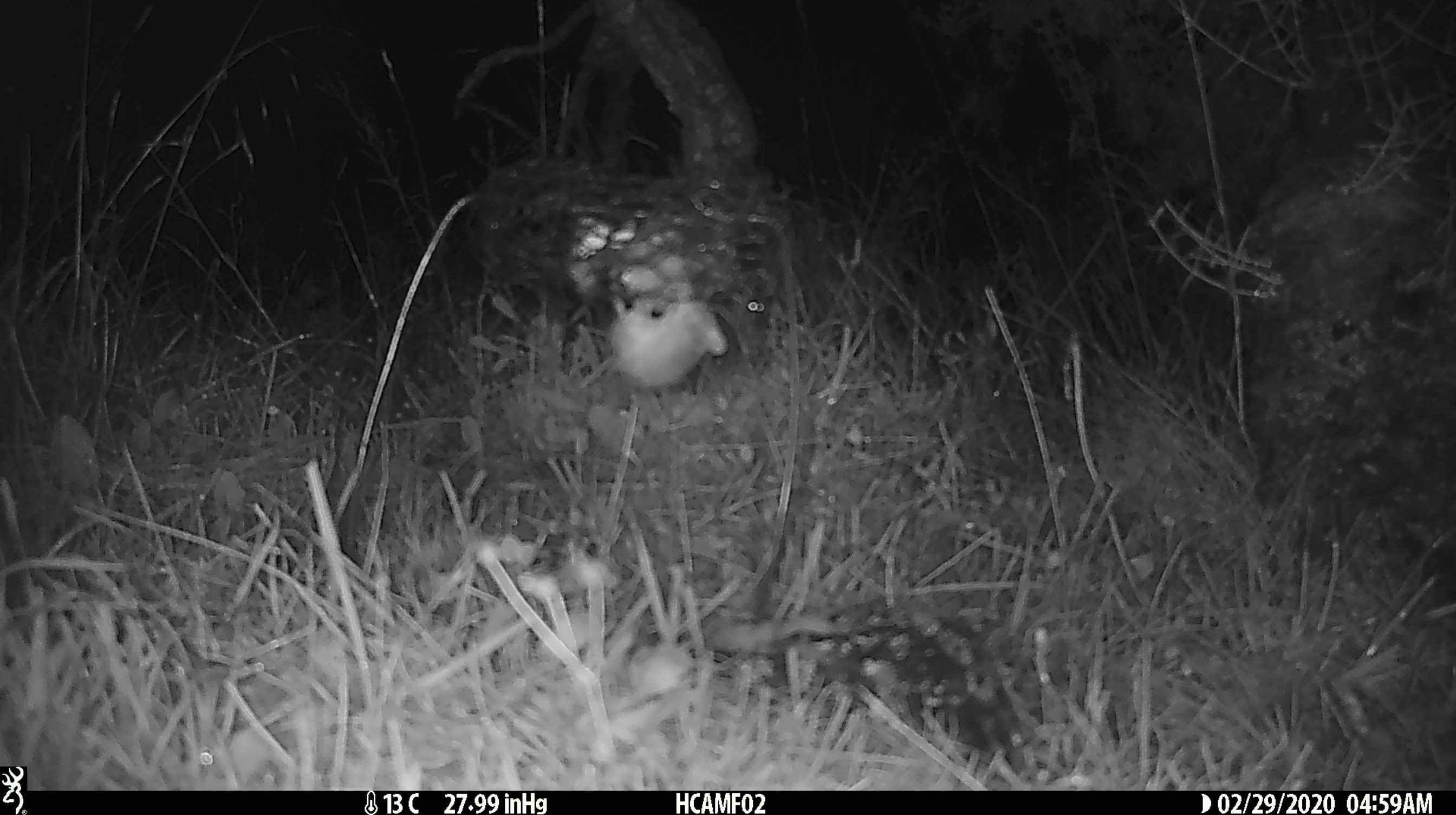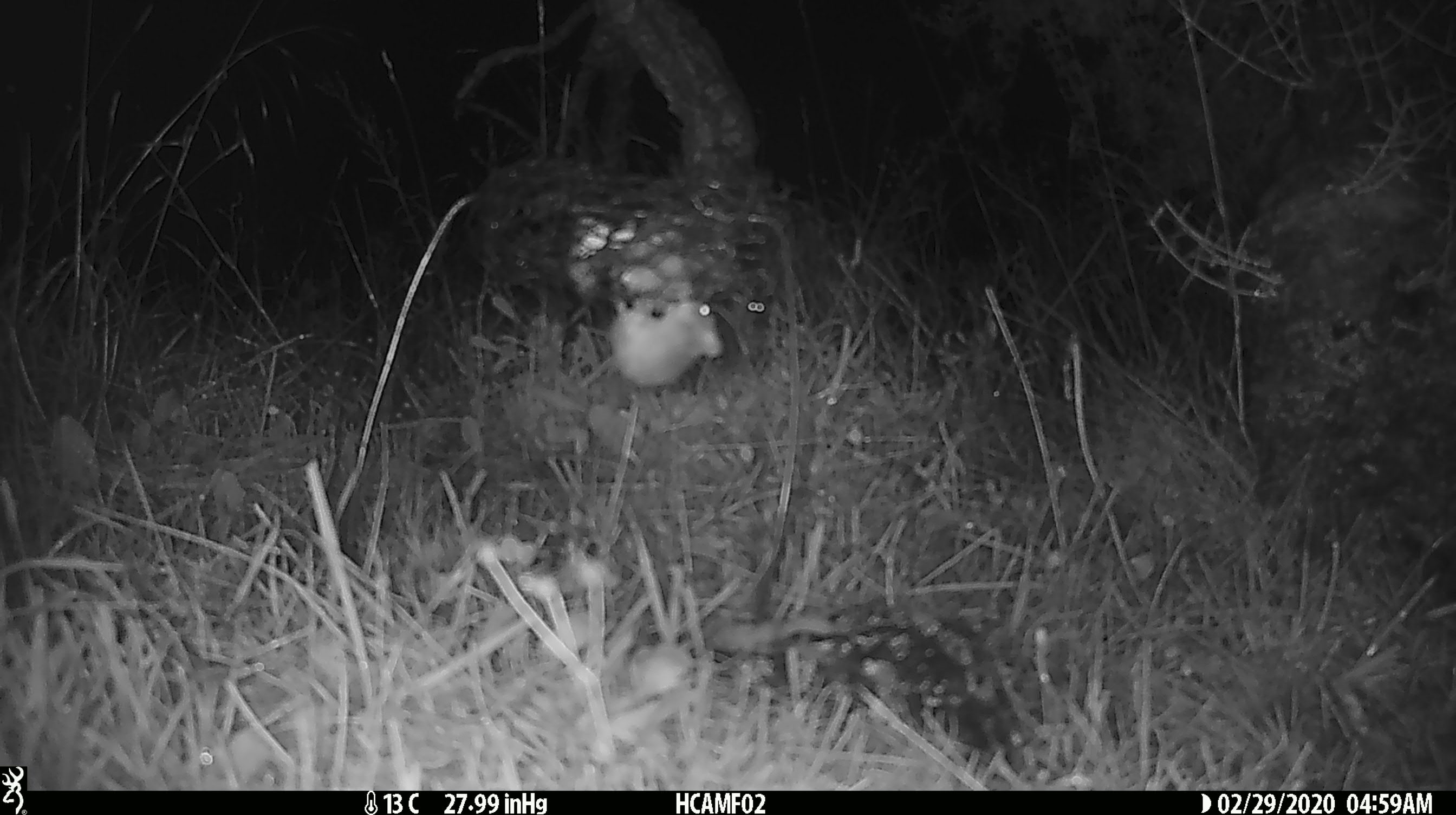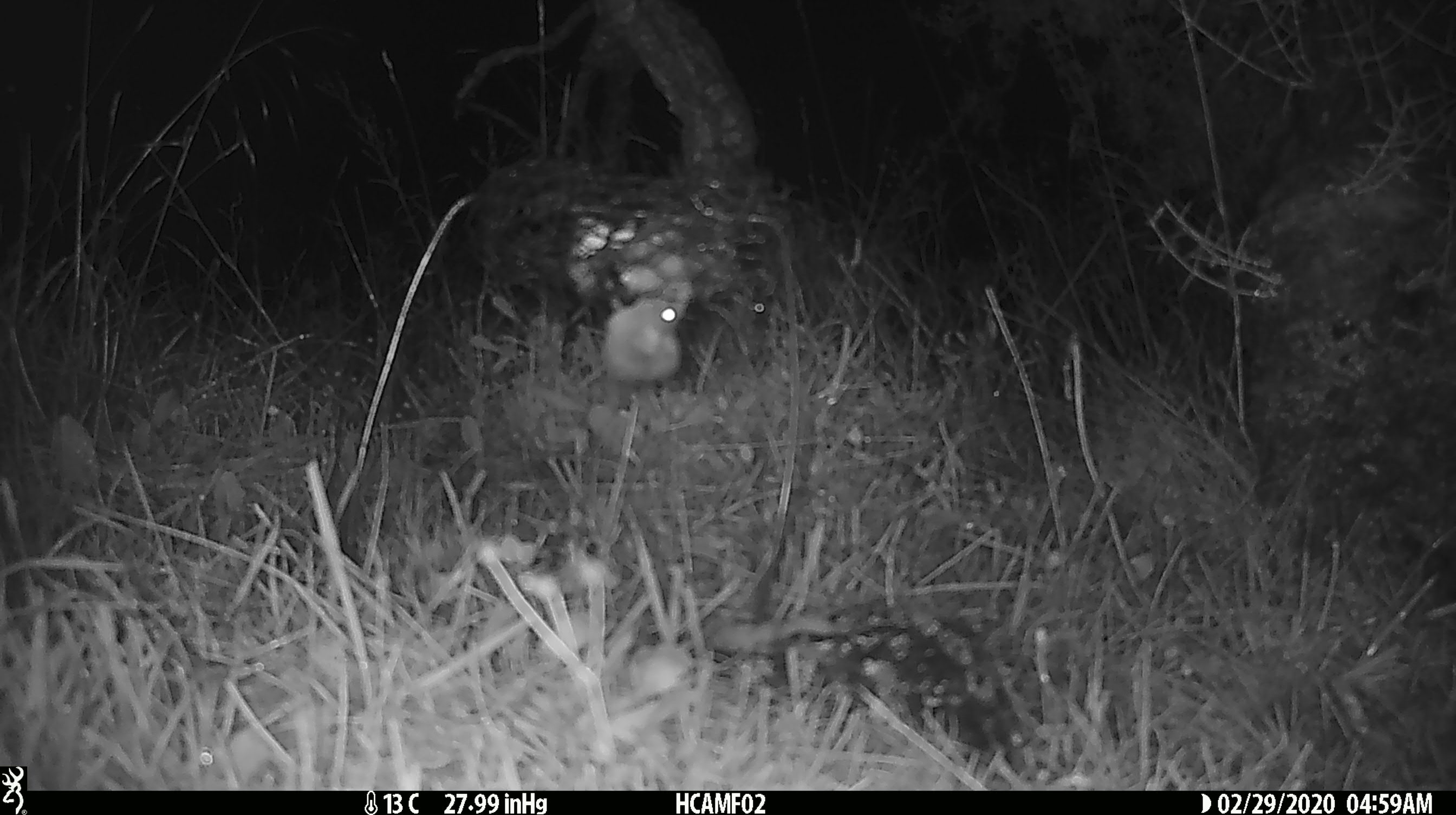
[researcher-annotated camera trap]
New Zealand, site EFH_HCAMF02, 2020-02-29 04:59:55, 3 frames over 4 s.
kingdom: Animalia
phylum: Chordata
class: Mammalia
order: Rodentia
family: Muridae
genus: Mus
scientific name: Mus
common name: mouse